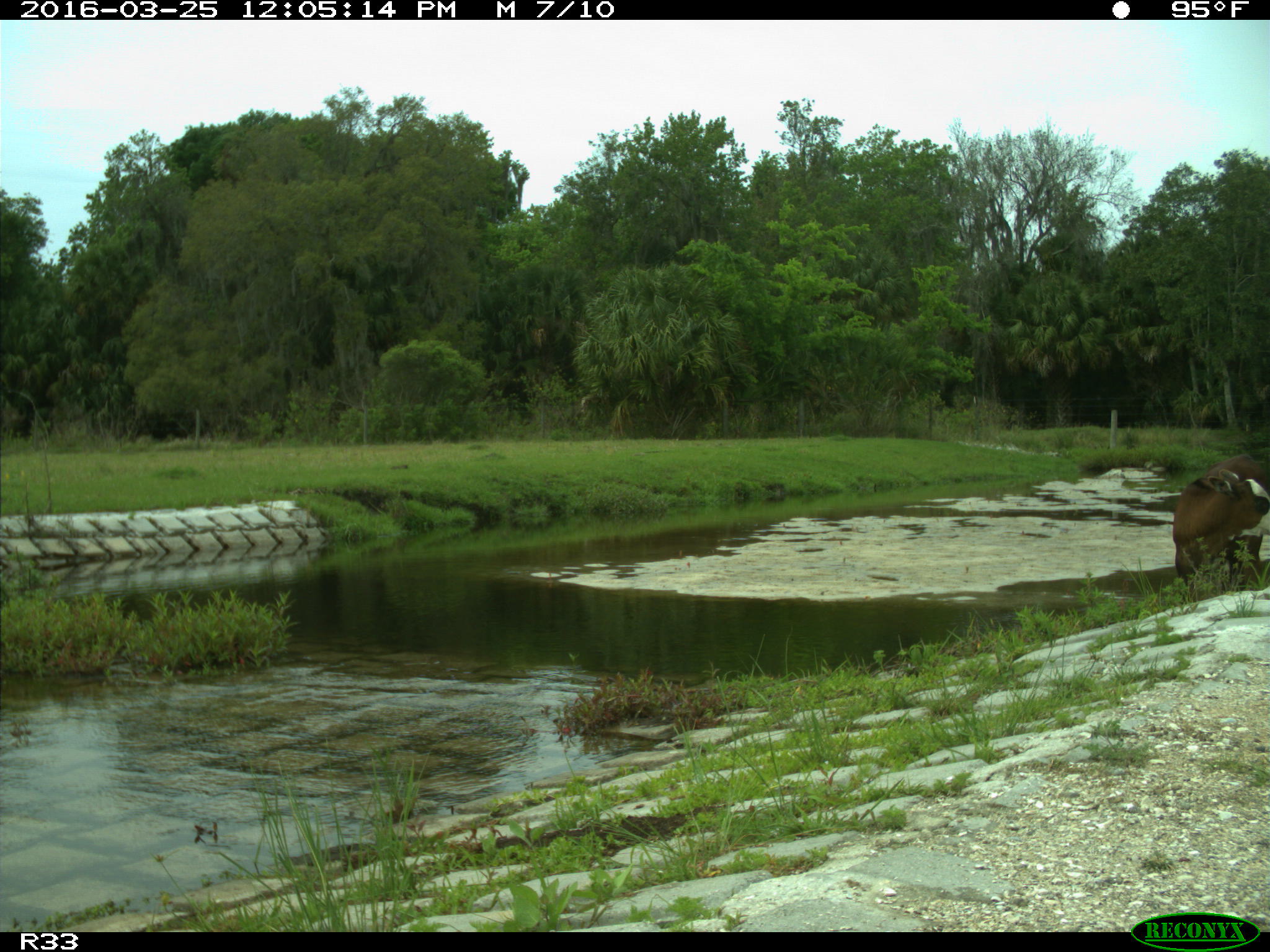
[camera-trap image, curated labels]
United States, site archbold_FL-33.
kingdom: Animalia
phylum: Chordata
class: Mammalia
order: Artiodactyla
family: Bovidae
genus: Bos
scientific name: Bos taurus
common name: domestic cow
Bos taurus (domestic cow).